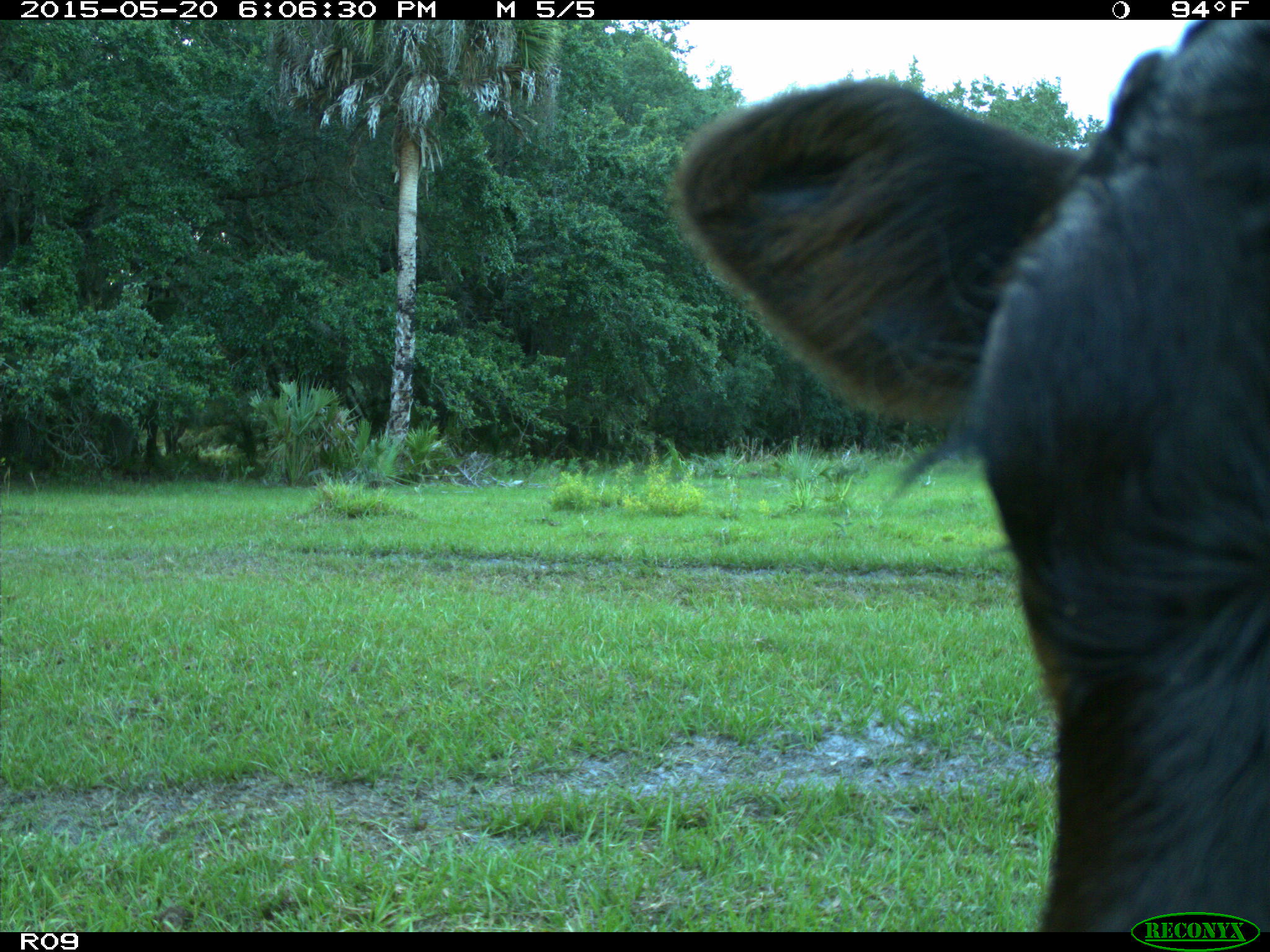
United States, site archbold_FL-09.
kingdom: Animalia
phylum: Chordata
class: Mammalia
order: Artiodactyla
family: Bovidae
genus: Bos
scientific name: Bos taurus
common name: domestic cow